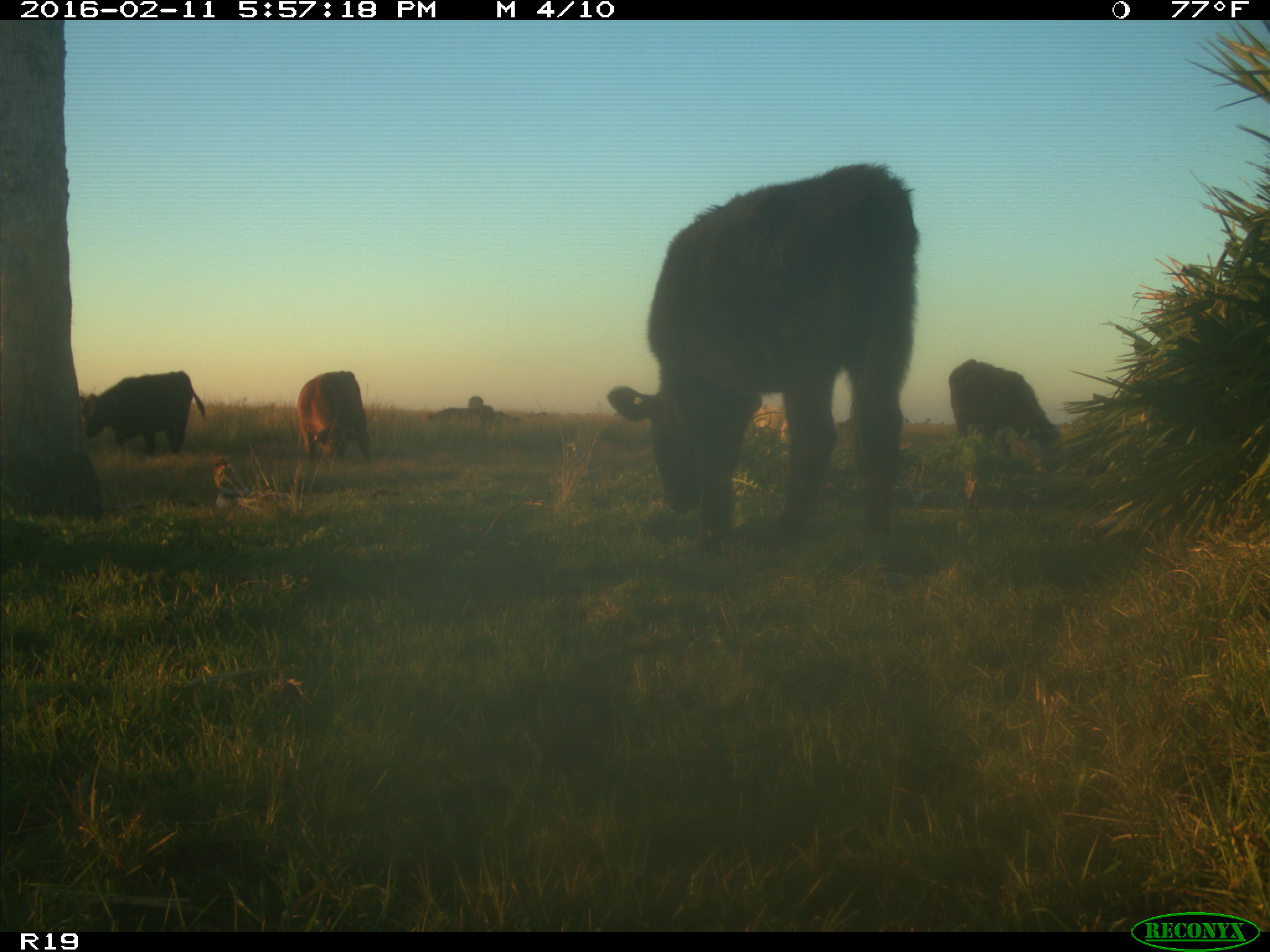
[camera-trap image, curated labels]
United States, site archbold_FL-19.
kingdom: Animalia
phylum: Chordata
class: Mammalia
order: Artiodactyla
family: Bovidae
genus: Bos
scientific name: Bos taurus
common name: domestic cow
Bos taurus (domestic cow).